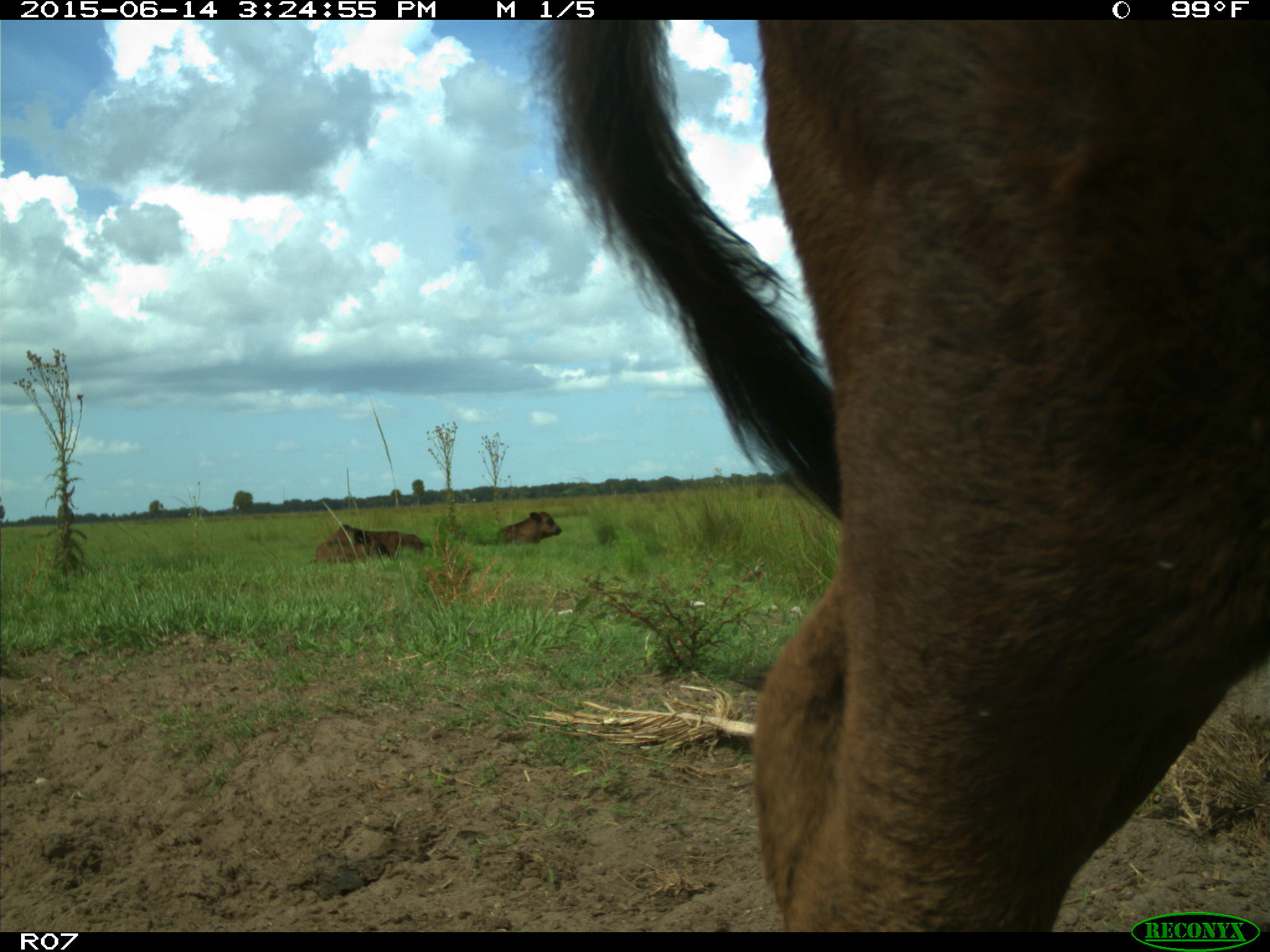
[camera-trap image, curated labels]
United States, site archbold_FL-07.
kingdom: Animalia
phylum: Chordata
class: Mammalia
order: Artiodactyla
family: Bovidae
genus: Bos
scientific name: Bos taurus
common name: domestic cow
Bos taurus (domestic cow).